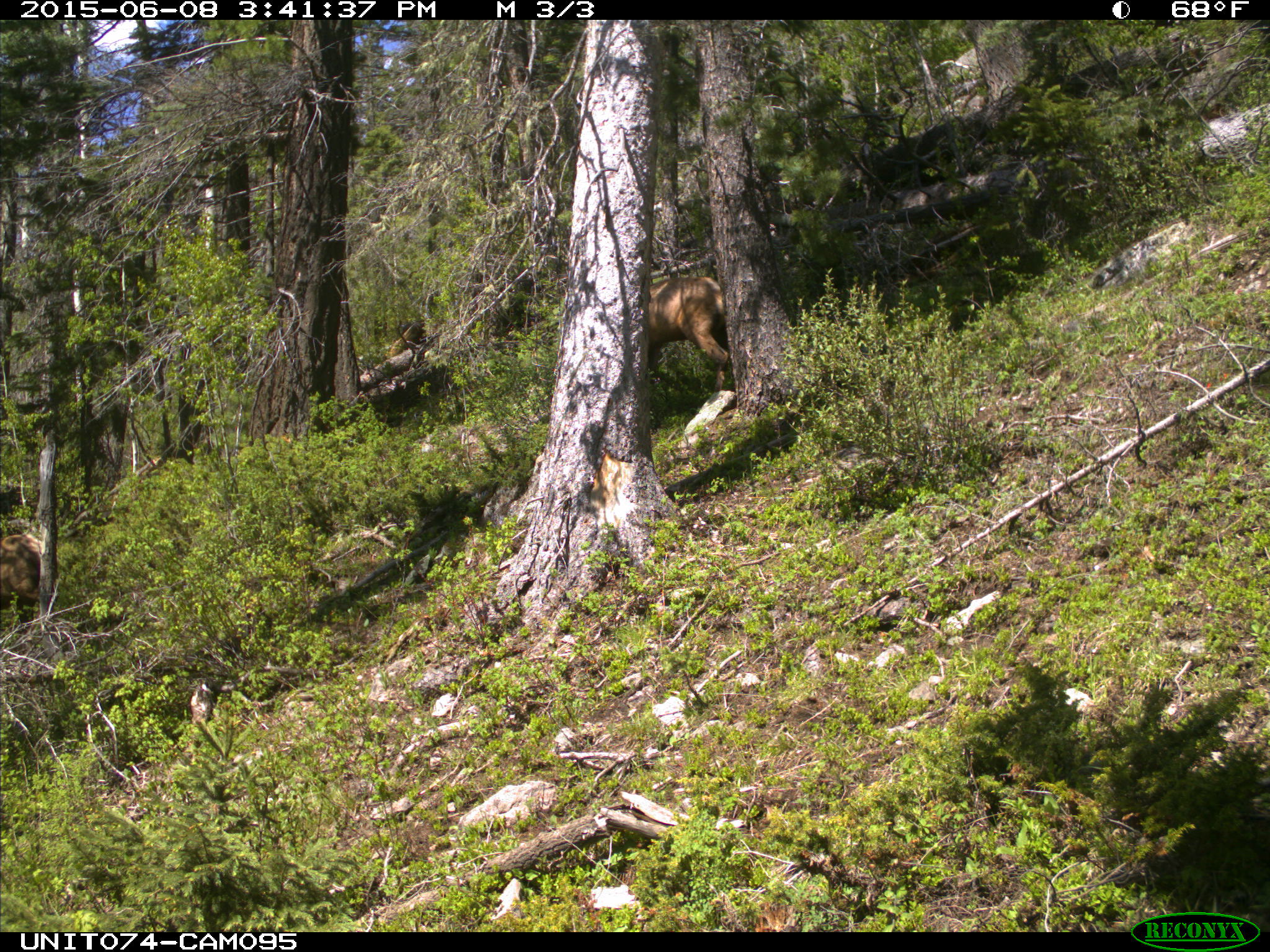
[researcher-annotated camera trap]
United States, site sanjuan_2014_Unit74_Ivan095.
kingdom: Animalia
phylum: Chordata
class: Mammalia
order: Artiodactyla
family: Cervidae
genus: Cervus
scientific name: Cervus elaphus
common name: red deer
Cervus elaphus (red deer).